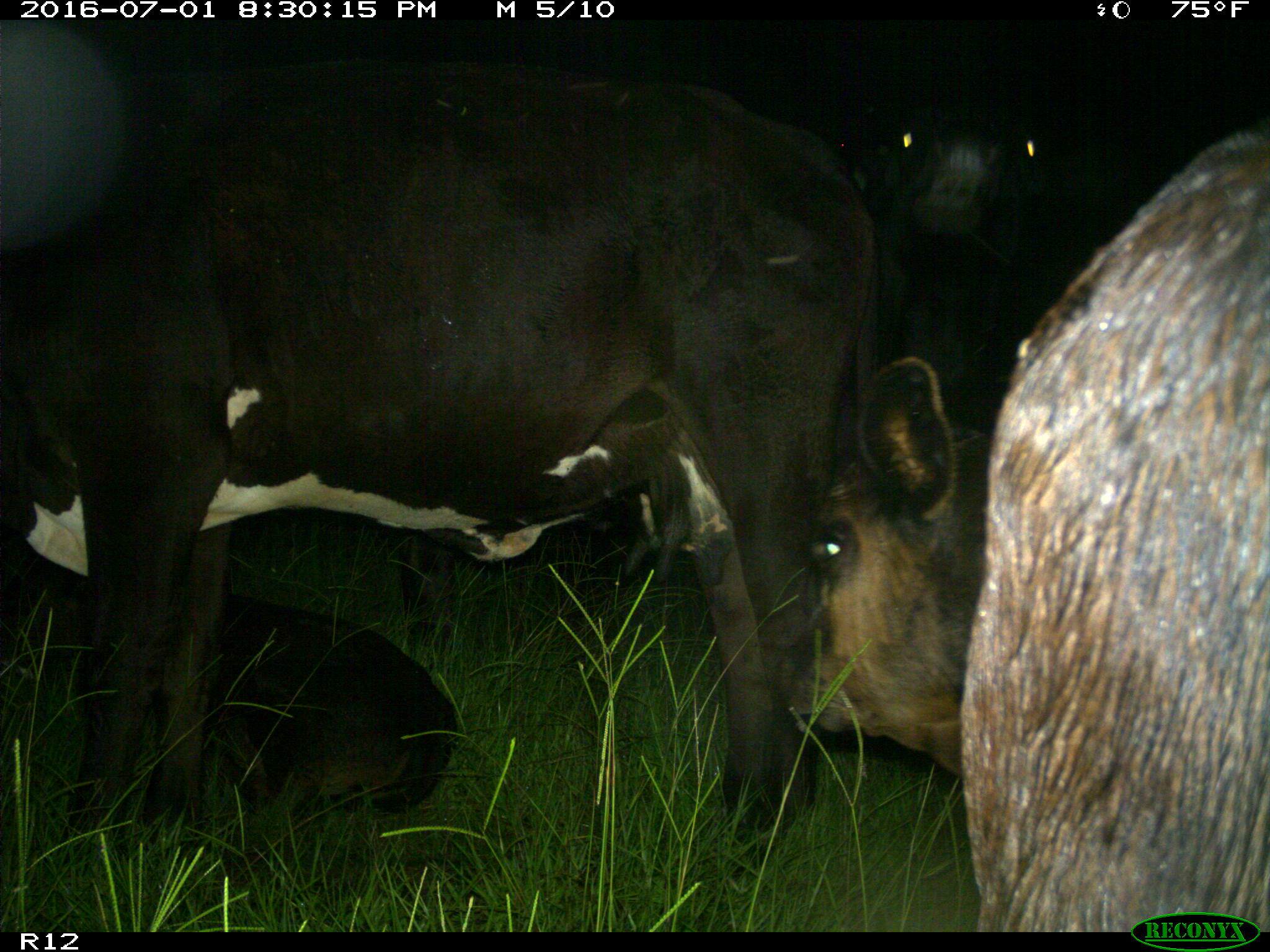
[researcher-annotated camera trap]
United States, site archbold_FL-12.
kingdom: Animalia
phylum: Chordata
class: Mammalia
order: Artiodactyla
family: Bovidae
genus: Bos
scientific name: Bos taurus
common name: domestic cow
Bos taurus (domestic cow).